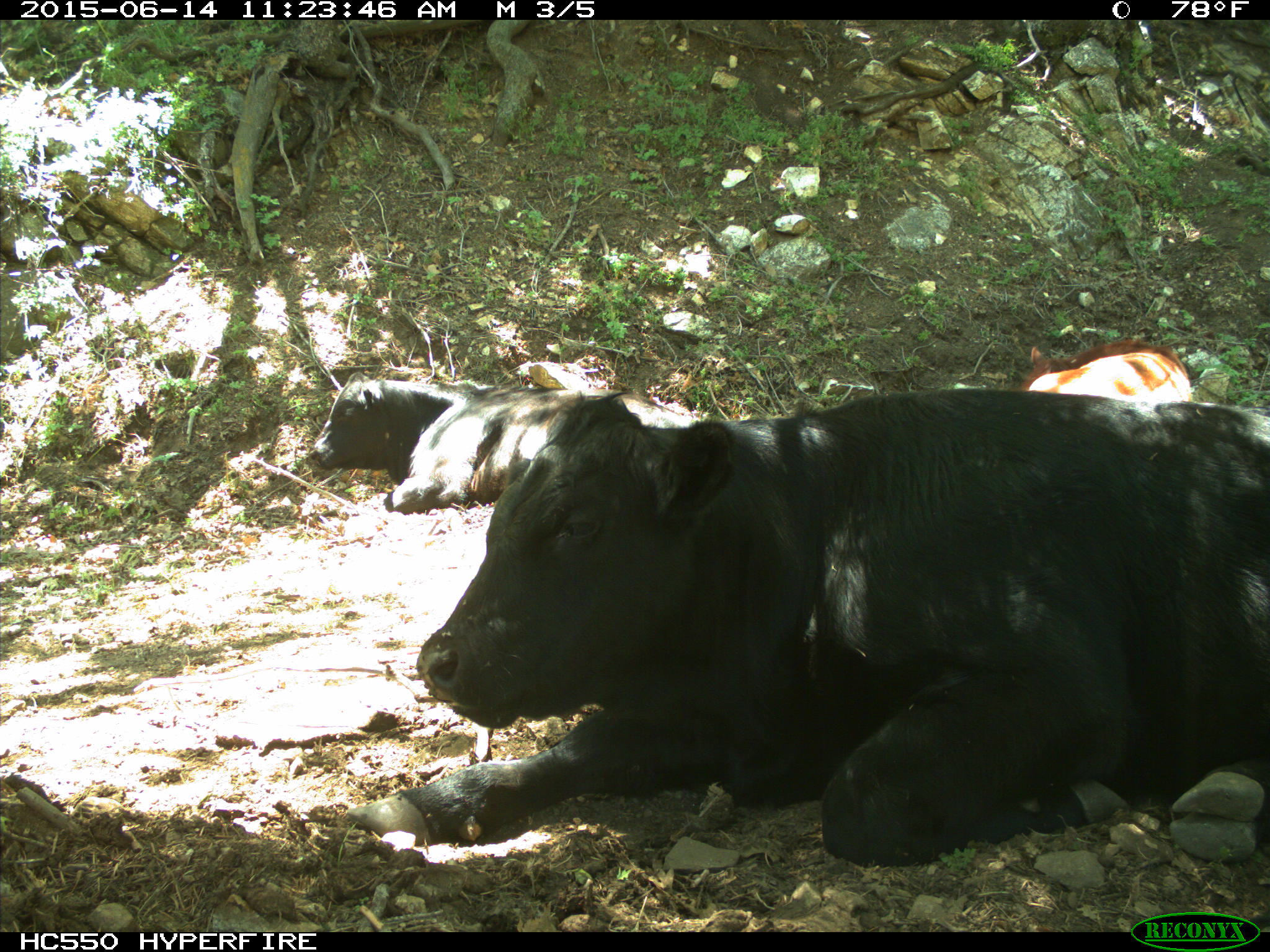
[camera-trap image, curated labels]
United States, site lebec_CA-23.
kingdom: Animalia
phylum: Chordata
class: Mammalia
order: Artiodactyla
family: Bovidae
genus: Bos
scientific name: Bos taurus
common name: domestic cow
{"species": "Bos taurus (domestic cow)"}